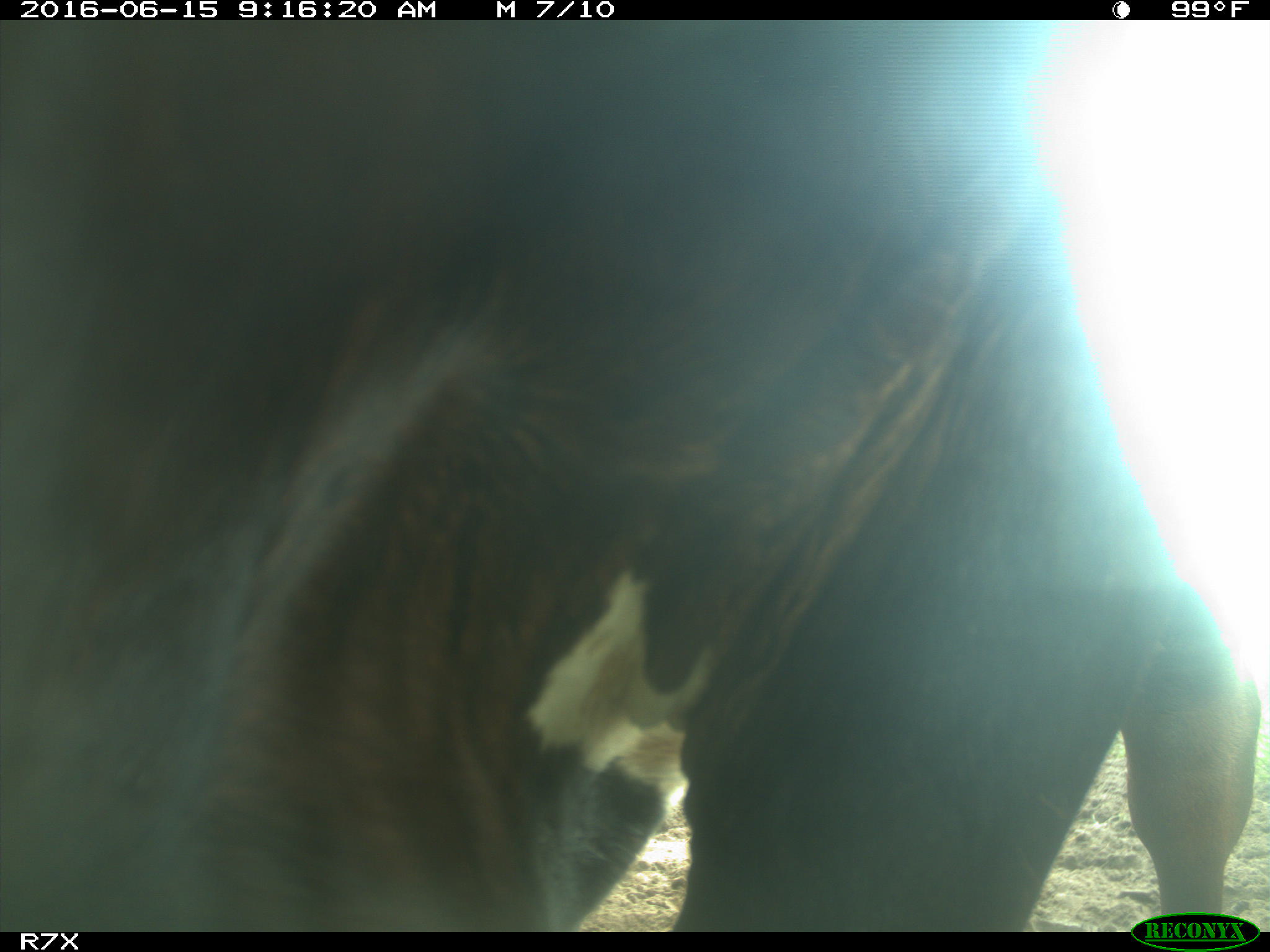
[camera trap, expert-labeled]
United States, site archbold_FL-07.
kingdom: Animalia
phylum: Chordata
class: Mammalia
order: Artiodactyla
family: Bovidae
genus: Bos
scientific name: Bos taurus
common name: domestic cow